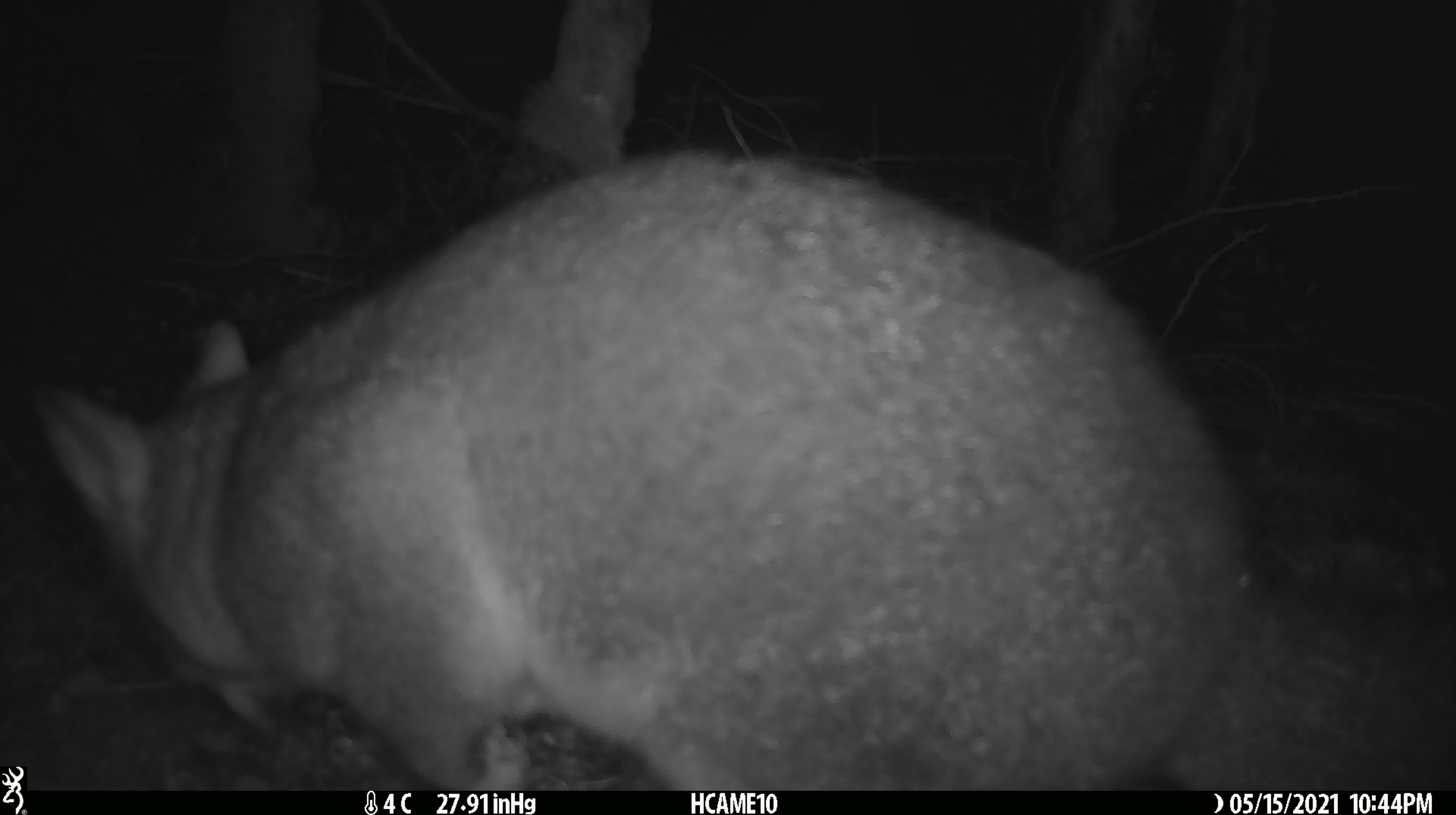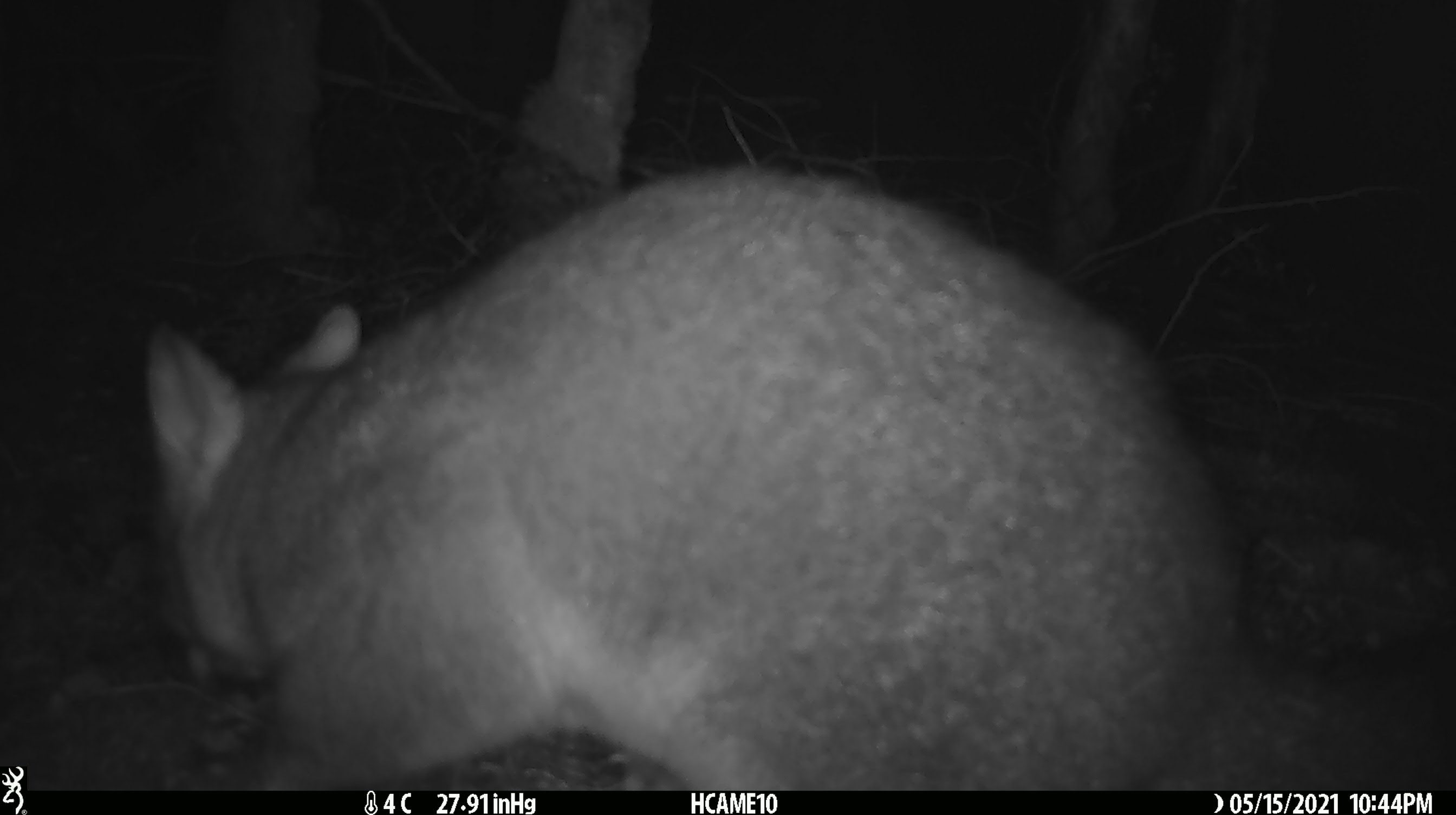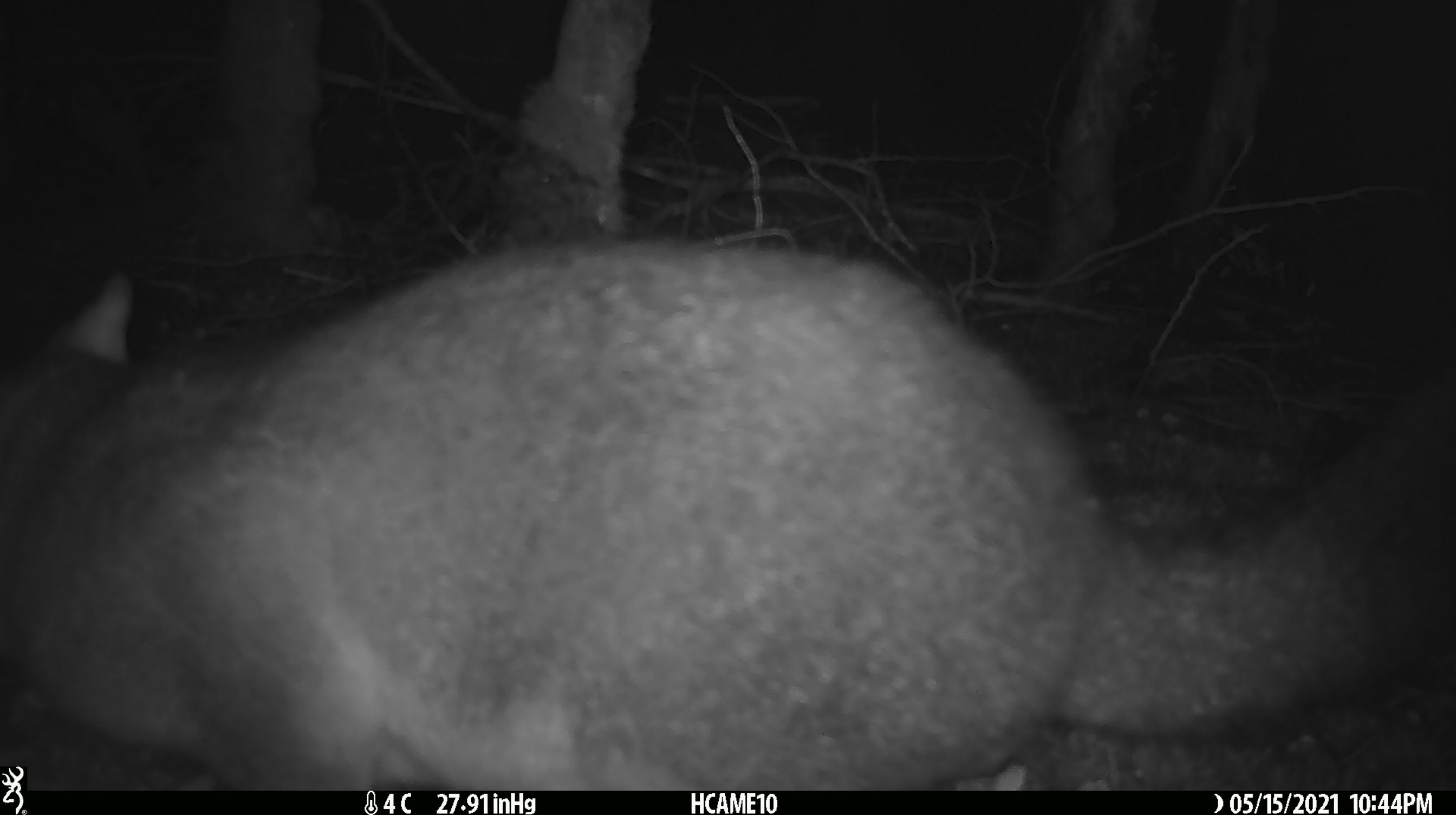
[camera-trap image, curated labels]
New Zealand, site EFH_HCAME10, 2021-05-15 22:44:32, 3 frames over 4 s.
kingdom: Animalia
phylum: Chordata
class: Mammalia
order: Diprotodontia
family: Phalangeridae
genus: Trichosurus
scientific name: Trichosurus vulpecula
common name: common brushtail possum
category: possum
Possum (common brushtail possum) (Trichosurus vulpecula).